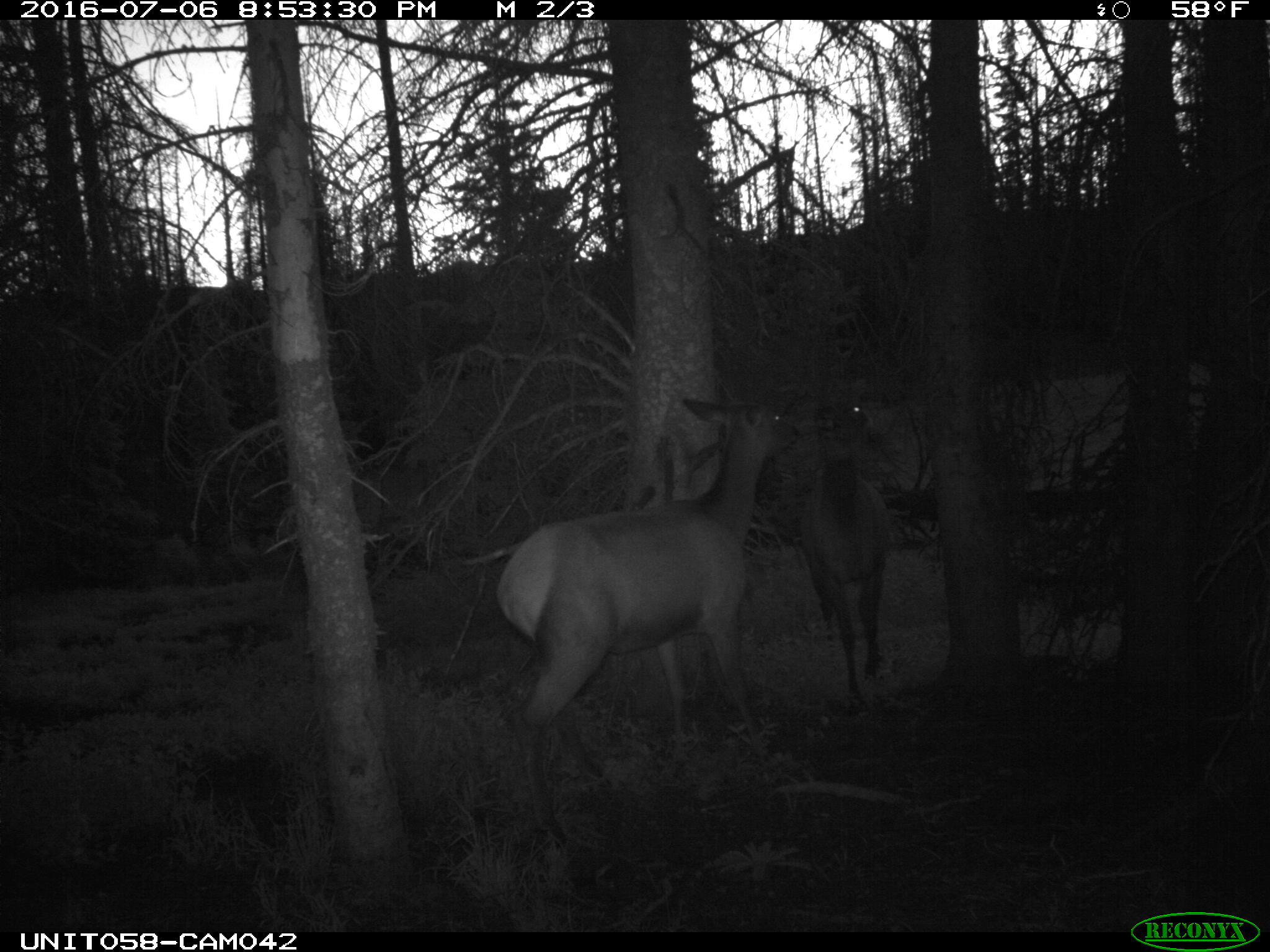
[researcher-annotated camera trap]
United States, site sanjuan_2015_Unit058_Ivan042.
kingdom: Animalia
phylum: Chordata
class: Mammalia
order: Artiodactyla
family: Cervidae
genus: Cervus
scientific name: Cervus elaphus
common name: red deer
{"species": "Cervus elaphus (red deer)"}